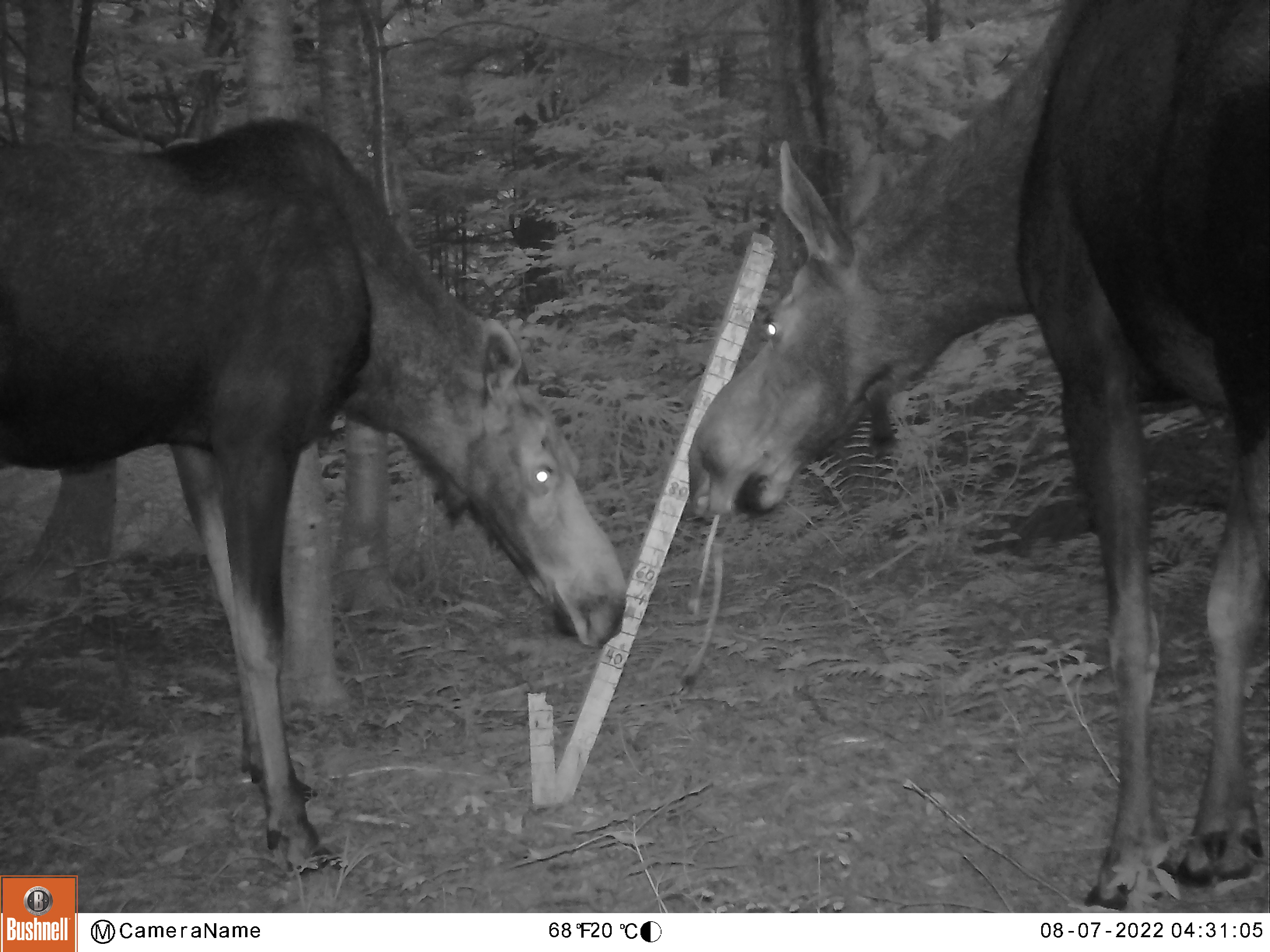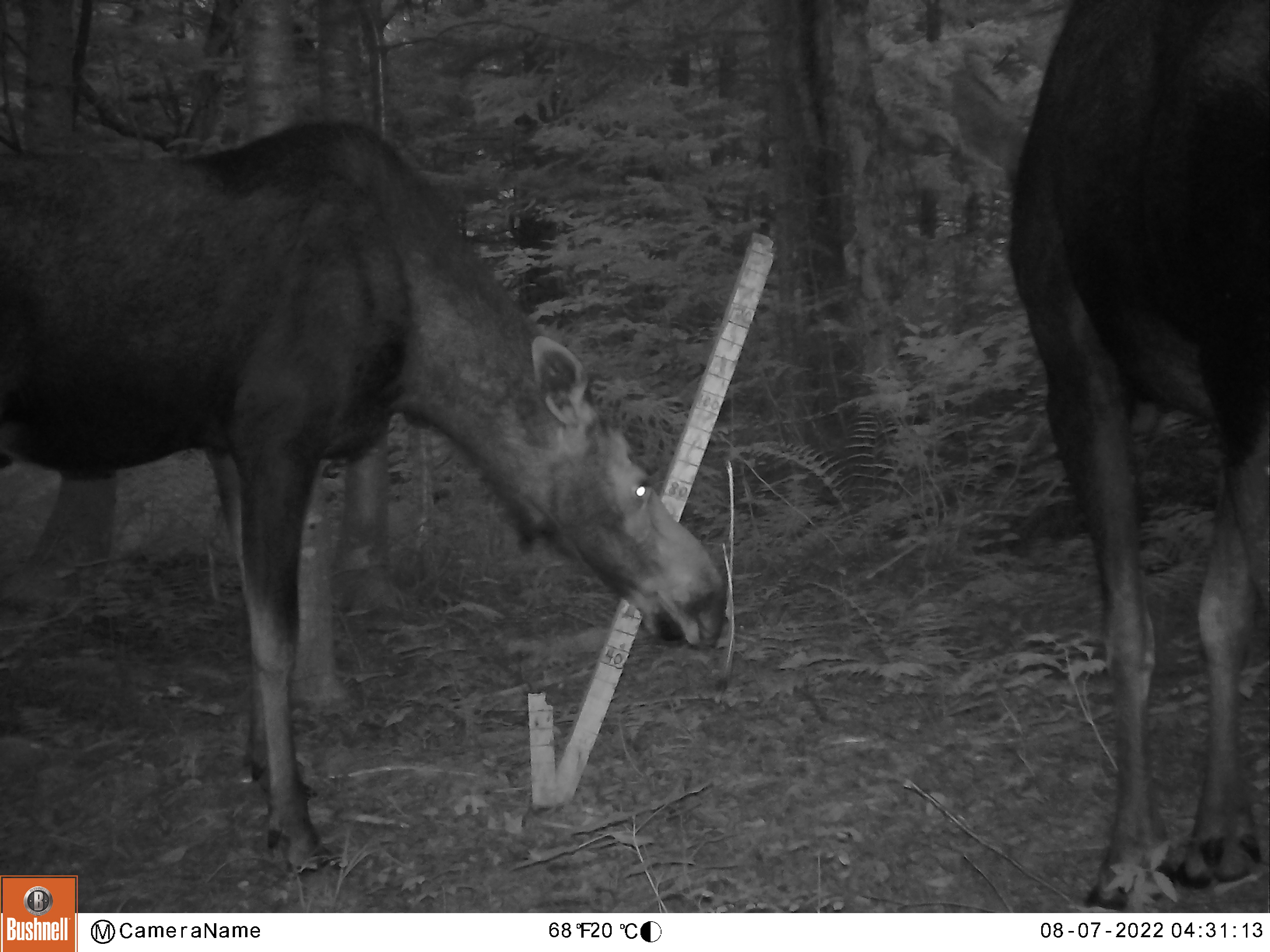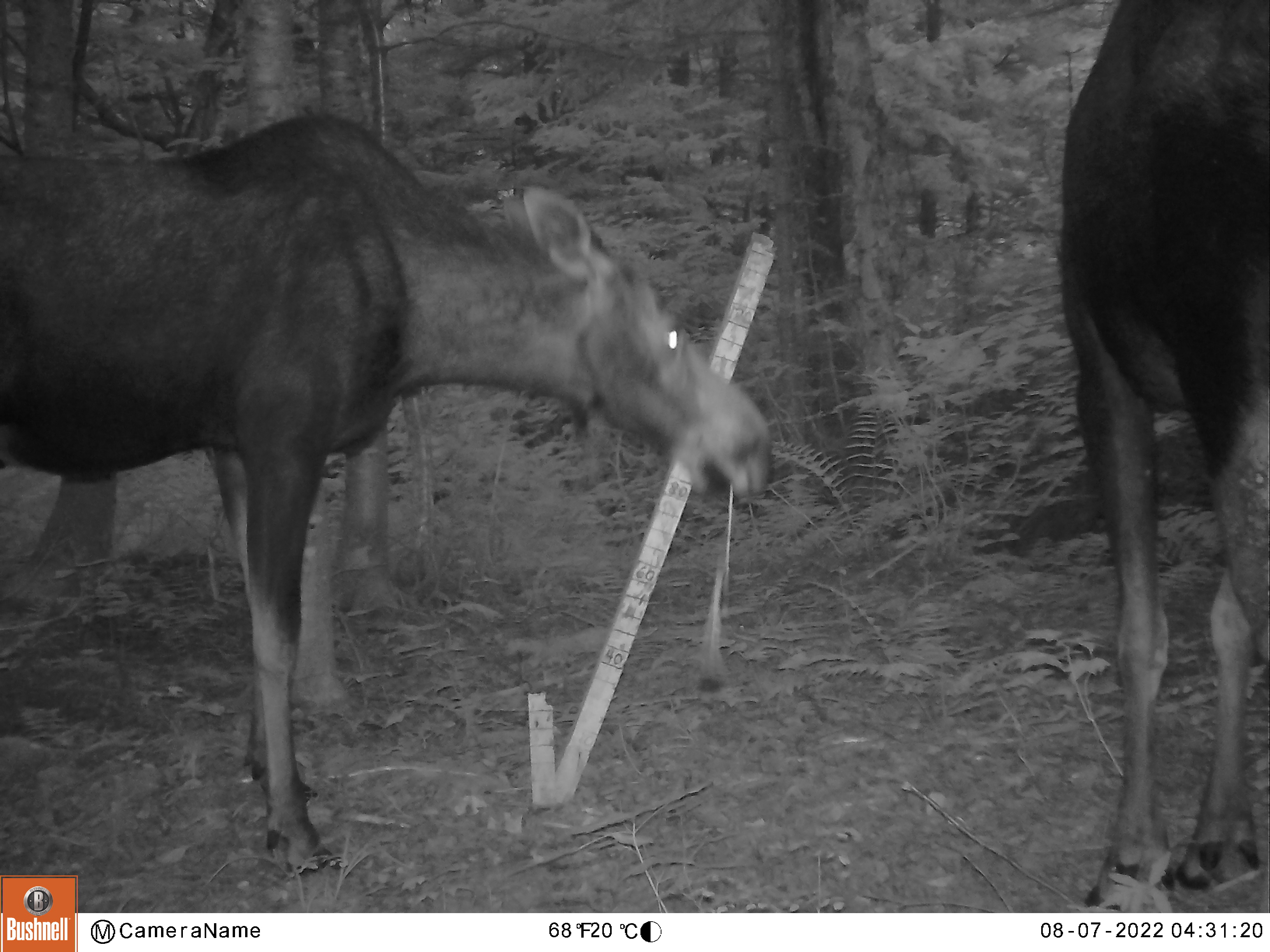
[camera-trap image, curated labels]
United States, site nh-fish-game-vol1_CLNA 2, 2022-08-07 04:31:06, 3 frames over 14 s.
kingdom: Animalia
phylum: Chordata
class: Mammalia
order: Artiodactyla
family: Cervidae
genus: Alces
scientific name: Alces alces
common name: moose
Moose (Alces alces).